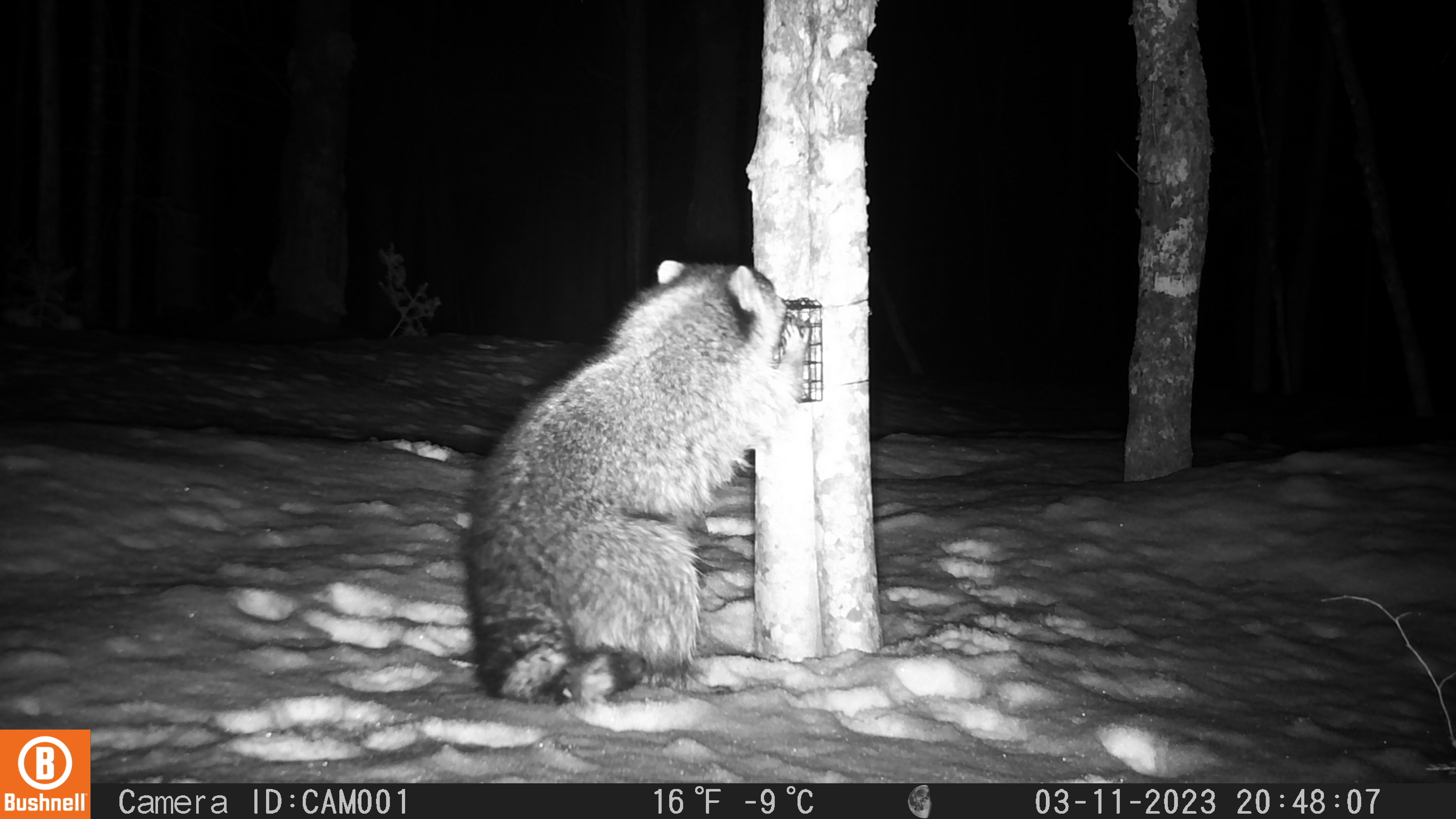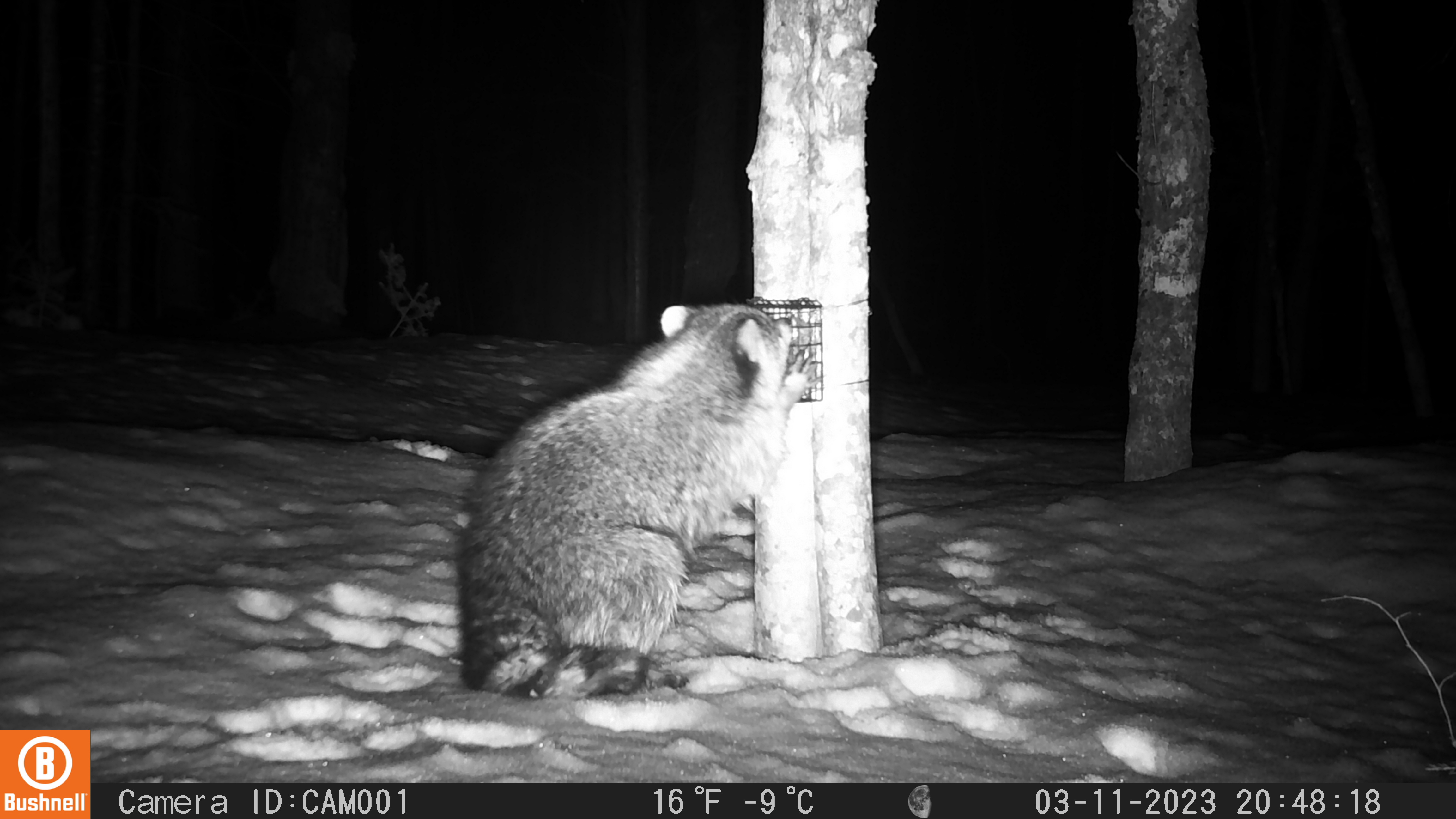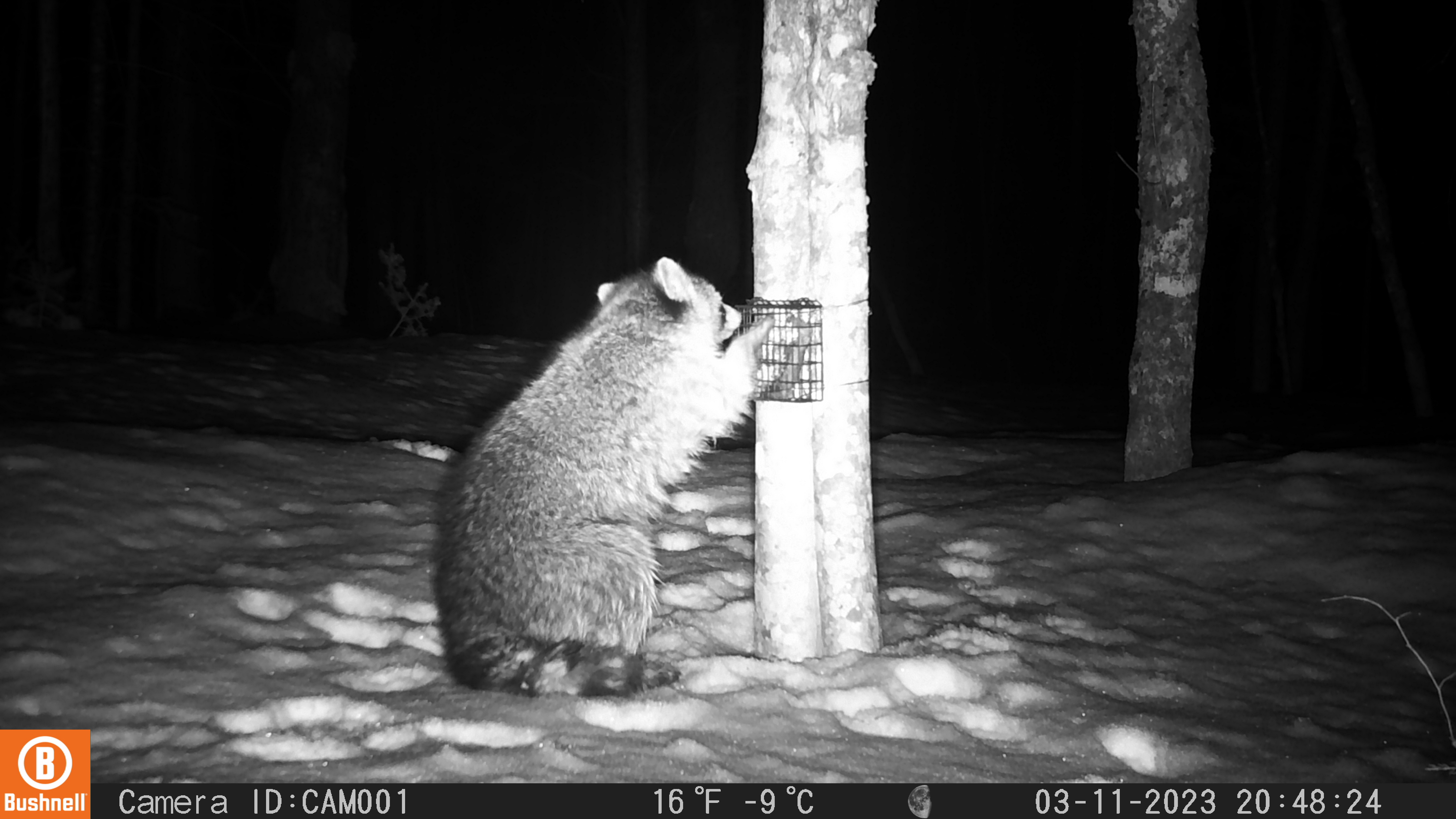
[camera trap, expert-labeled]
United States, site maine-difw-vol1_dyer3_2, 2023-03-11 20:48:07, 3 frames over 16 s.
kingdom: Animalia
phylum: Chordata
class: Mammalia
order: Carnivora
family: Procyonidae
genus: Procyon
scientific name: Procyon lotor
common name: raccoon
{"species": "raccoon (Procyon lotor)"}